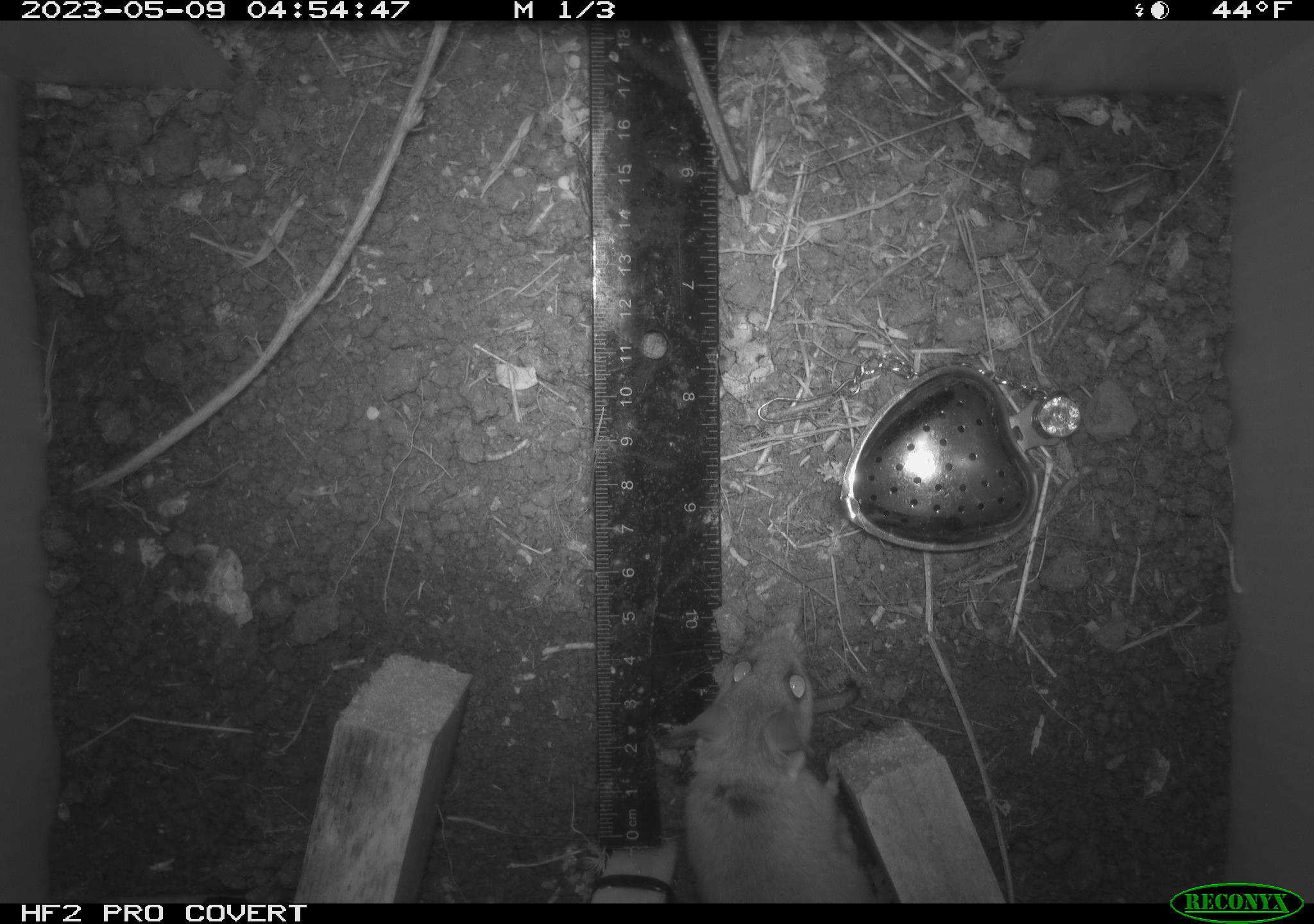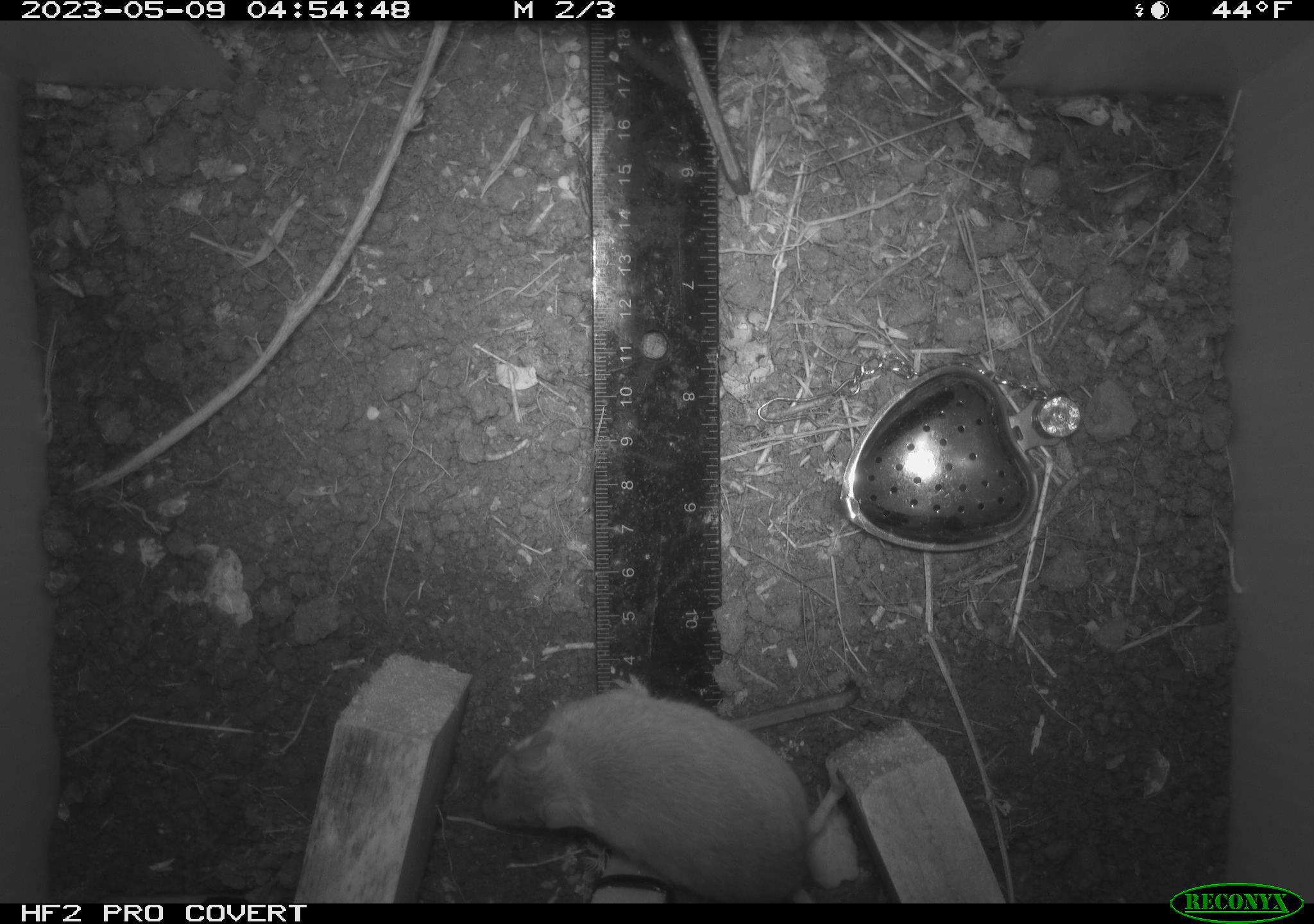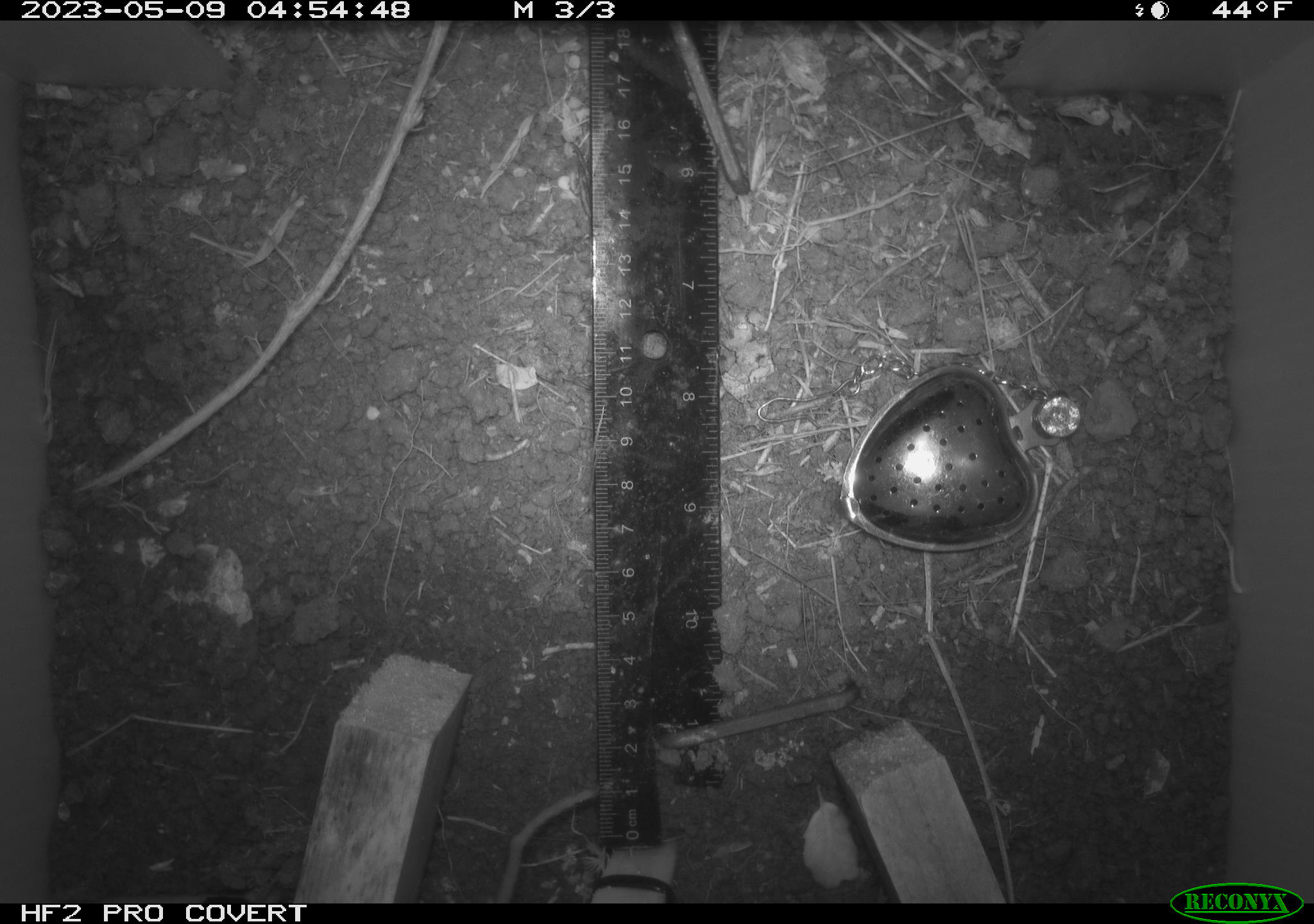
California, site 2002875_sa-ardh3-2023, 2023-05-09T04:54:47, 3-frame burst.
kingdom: Animalia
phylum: Chordata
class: Mammalia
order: Rodentia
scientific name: Rodentia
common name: mouse species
Mouse species (Rodentia).